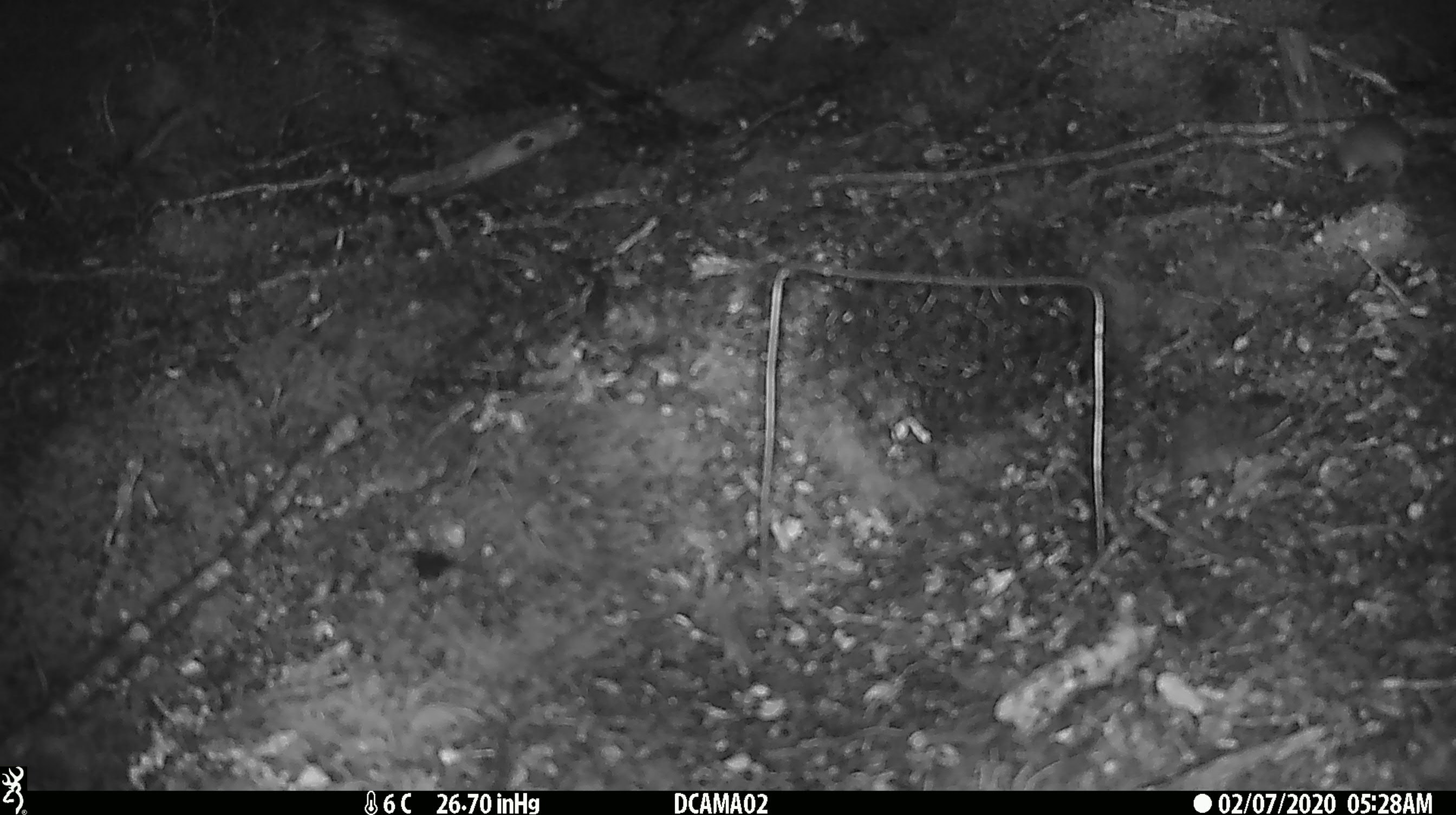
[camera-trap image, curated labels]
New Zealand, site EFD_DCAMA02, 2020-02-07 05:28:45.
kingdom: Animalia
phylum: Chordata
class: Mammalia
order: Rodentia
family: Muridae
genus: Mus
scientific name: Mus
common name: mouse